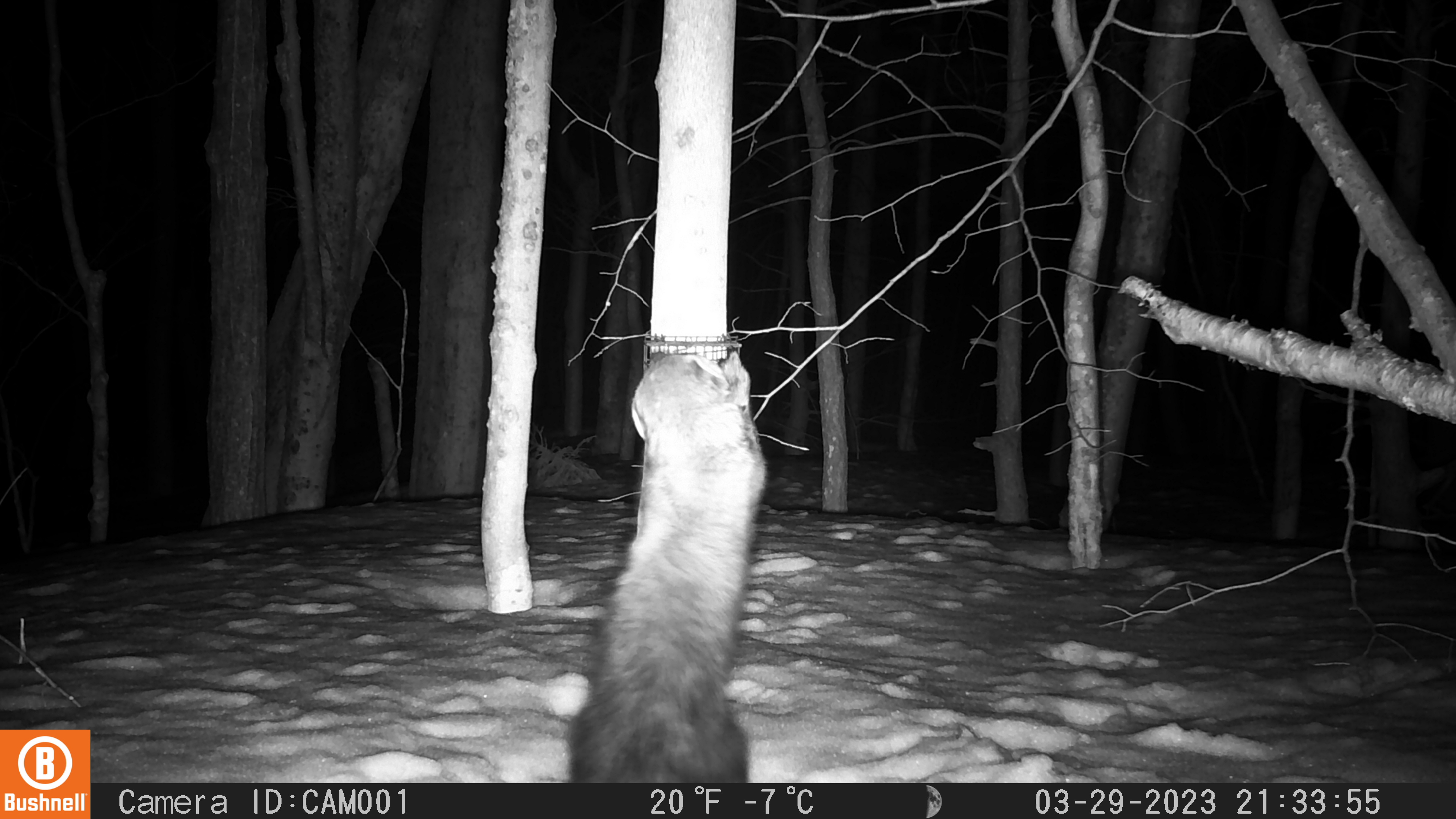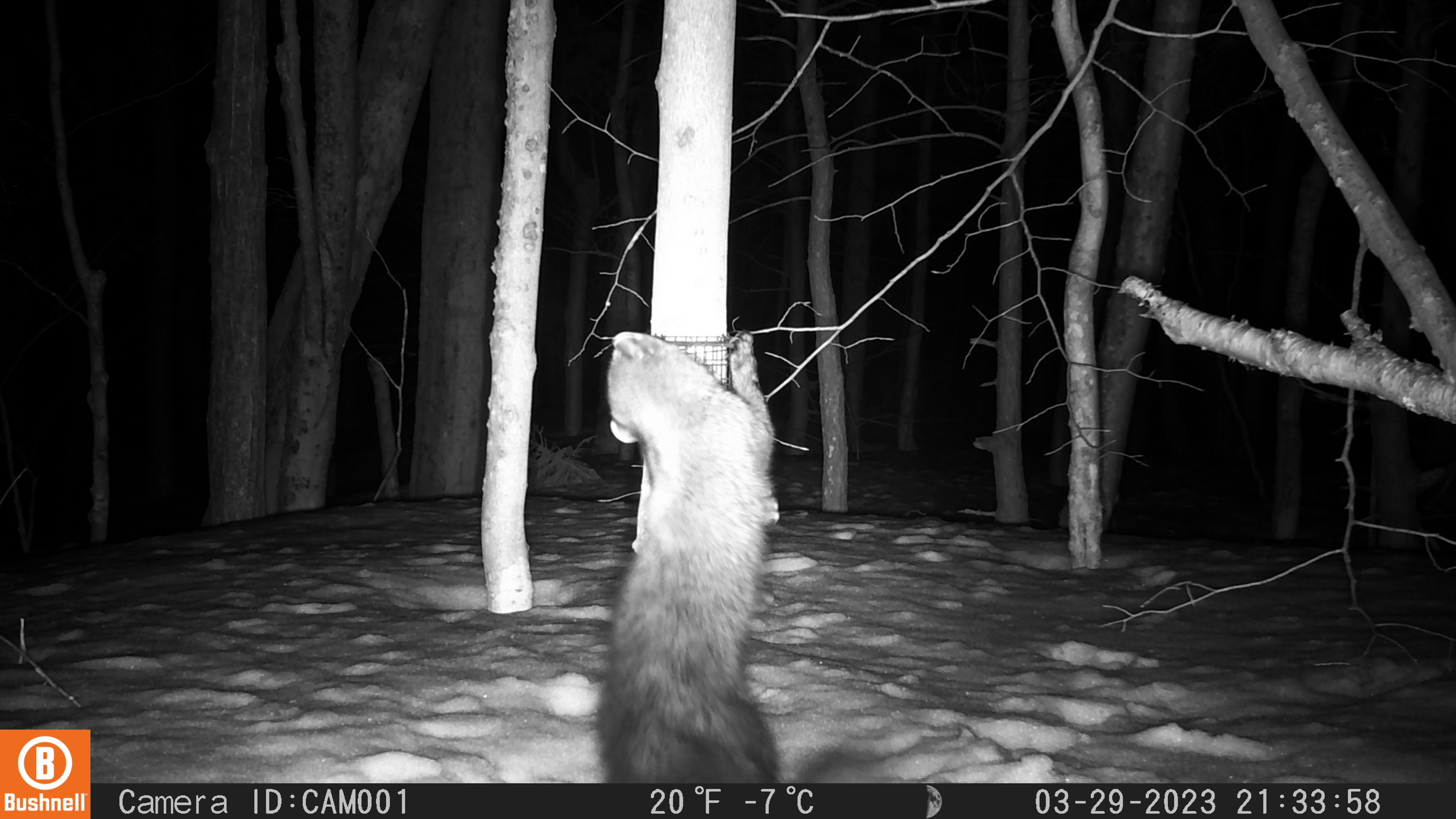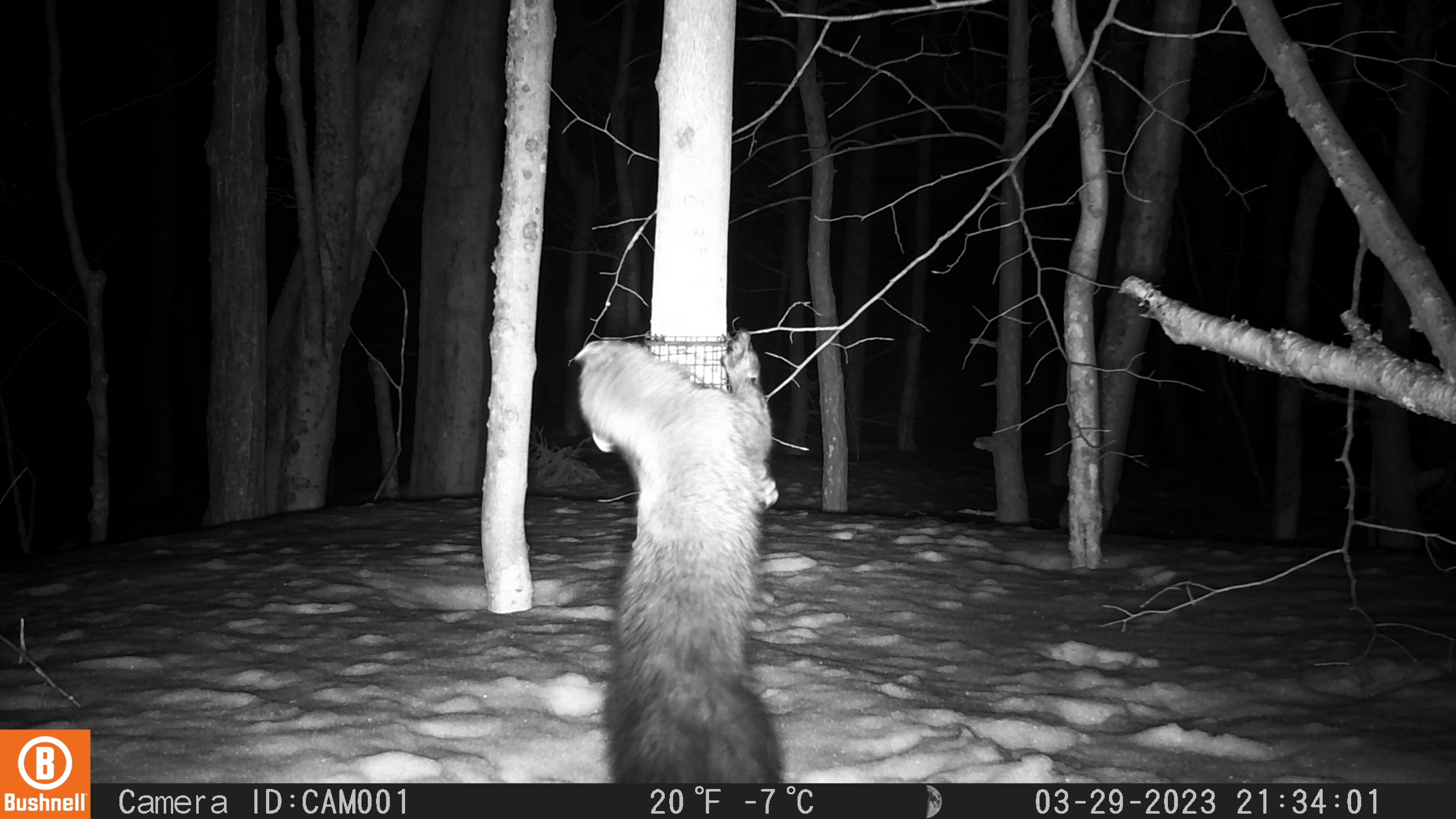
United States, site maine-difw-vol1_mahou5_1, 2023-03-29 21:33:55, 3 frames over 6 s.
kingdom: Animalia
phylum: Chordata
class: Mammalia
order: Carnivora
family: Mustelidae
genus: Pekania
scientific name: Pekania pennanti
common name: fisher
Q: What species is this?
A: Fisher (Pekania pennanti).